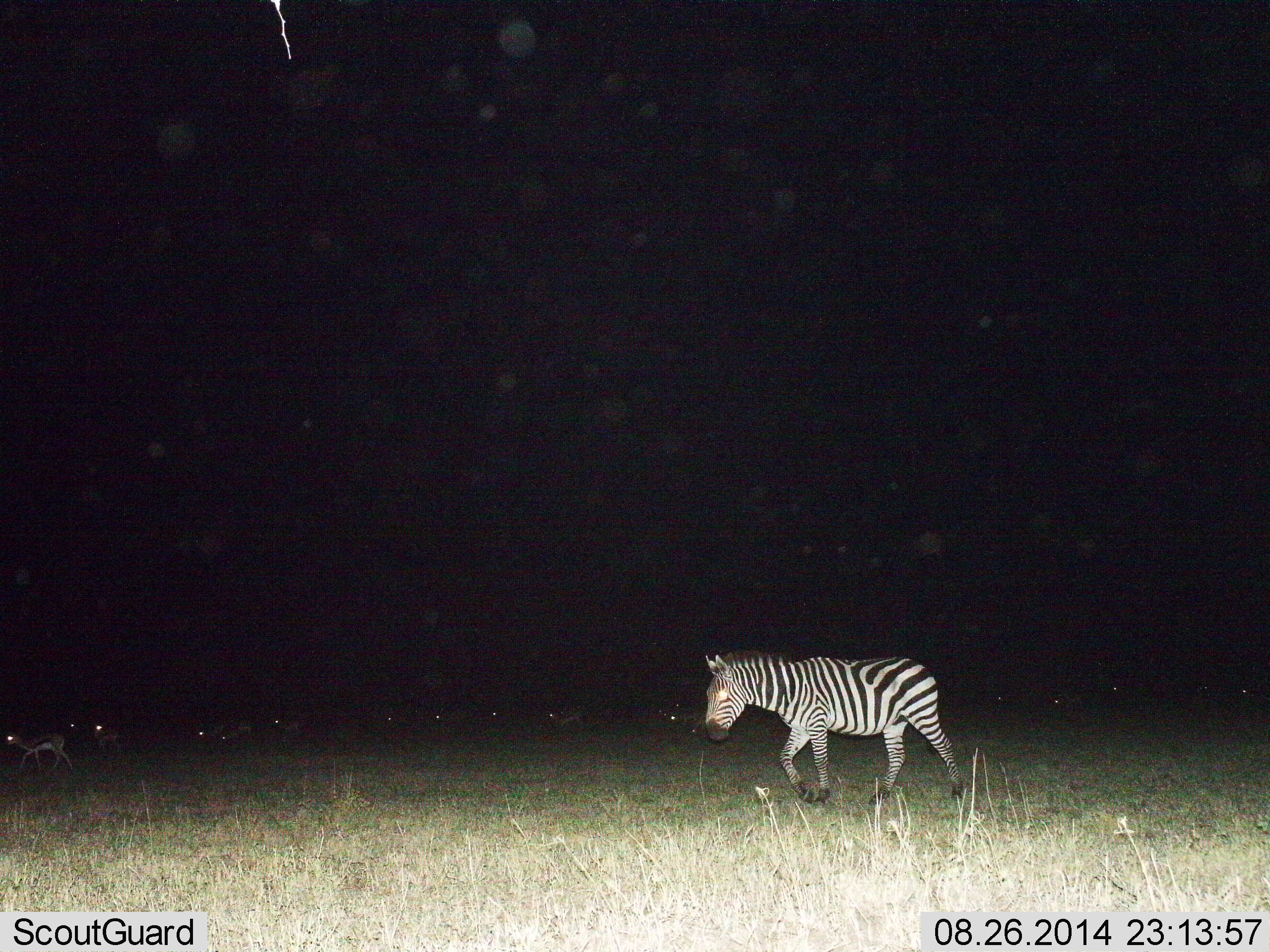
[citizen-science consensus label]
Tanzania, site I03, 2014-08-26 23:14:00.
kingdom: Animalia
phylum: Chordata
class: Mammalia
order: Artiodactyla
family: Bovidae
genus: Eudorcas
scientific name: Eudorcas thomsonii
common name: thomson's gazelle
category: gazellethomsons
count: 11-50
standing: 9%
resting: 9%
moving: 100%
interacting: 0%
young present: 9%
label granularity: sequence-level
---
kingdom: Animalia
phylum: Chordata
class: Mammalia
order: Perissodactyla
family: Equidae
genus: Equus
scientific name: Equus quagga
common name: plains zebra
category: zebra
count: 1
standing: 0%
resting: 0%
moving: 100%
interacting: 0%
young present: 0%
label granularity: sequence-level